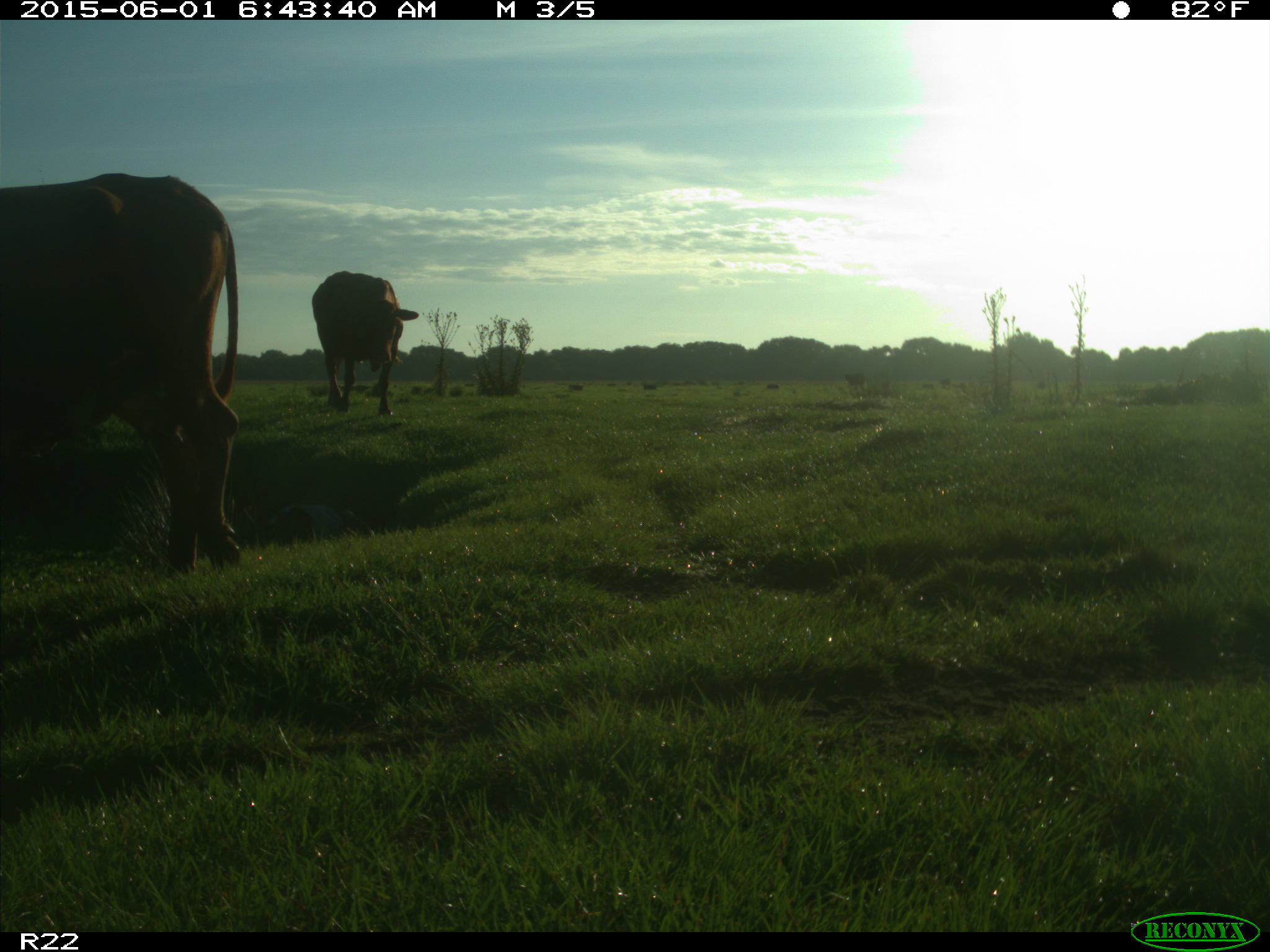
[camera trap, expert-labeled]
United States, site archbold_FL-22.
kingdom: Animalia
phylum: Chordata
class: Mammalia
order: Artiodactyla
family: Bovidae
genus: Bos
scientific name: Bos taurus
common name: domestic cow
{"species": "Bos taurus (domestic cow)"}